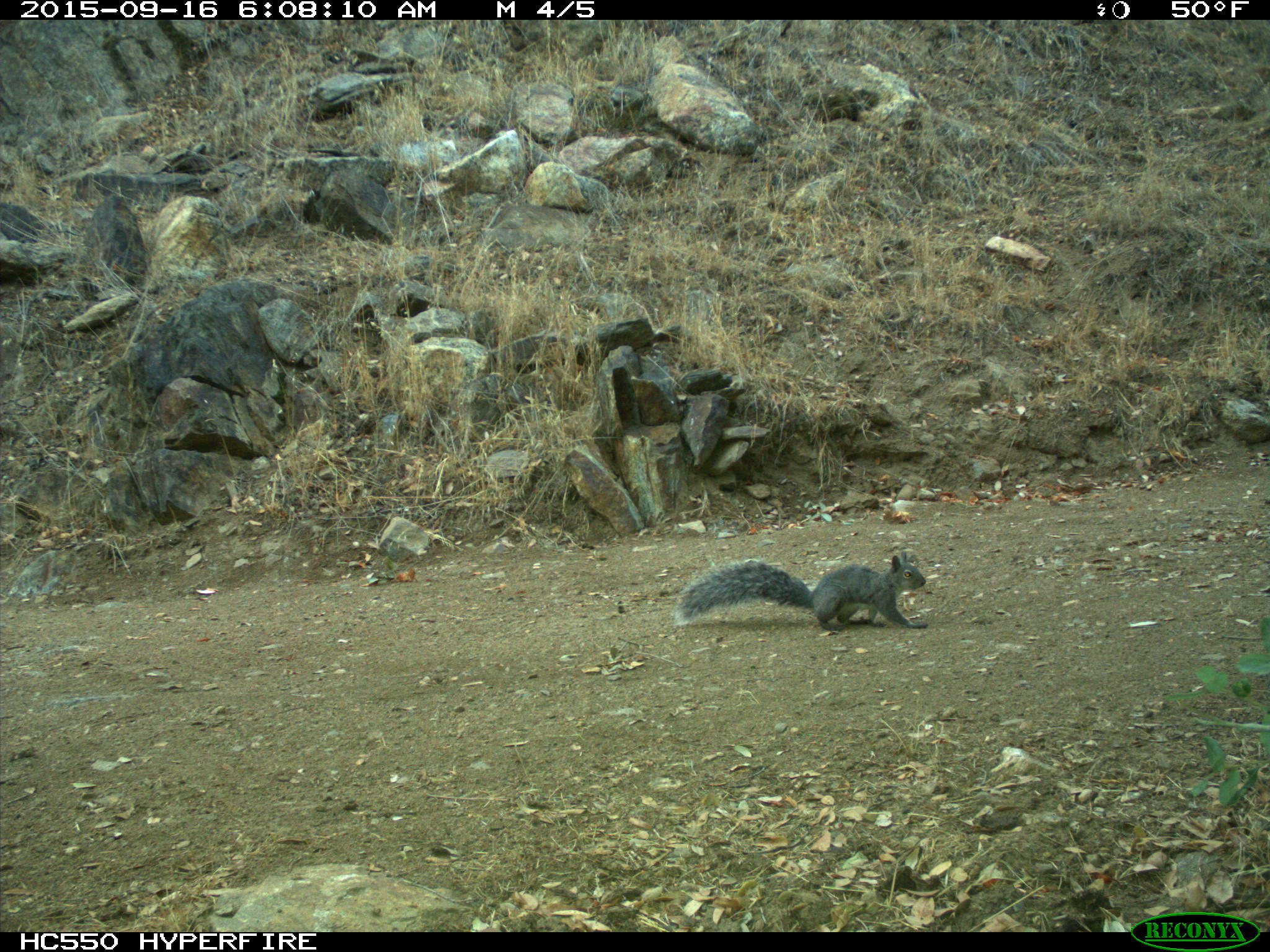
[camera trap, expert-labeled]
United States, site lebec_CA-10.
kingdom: Animalia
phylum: Chordata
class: Mammalia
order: Rodentia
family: Sciuridae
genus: Sciurus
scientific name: Sciurus carolinensis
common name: eastern gray squirrel